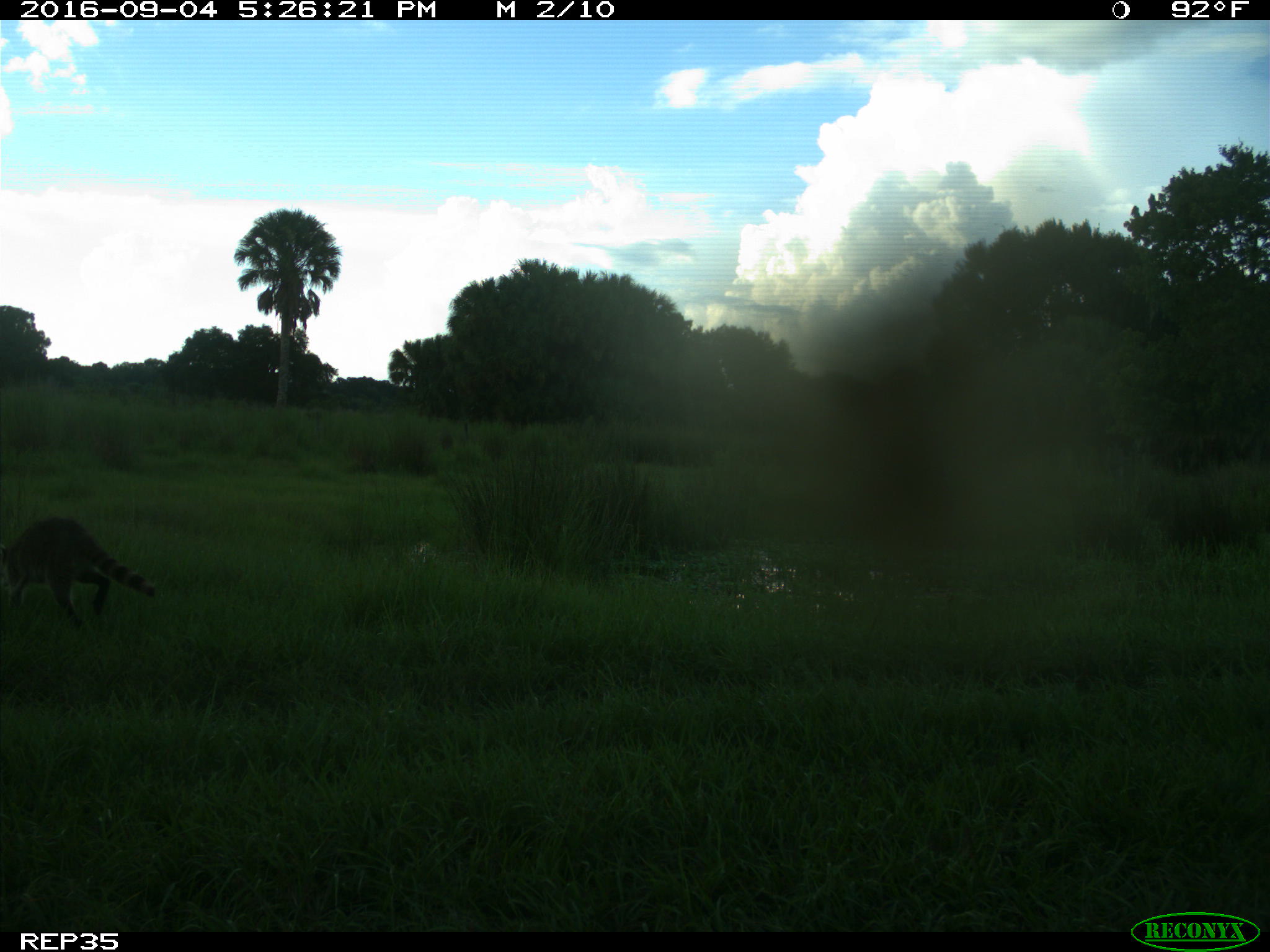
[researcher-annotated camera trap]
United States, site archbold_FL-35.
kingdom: Animalia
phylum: Chordata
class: Mammalia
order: Carnivora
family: Procyonidae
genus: Procyon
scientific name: Procyon lotor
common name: common raccoon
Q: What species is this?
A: Procyon lotor (common raccoon).